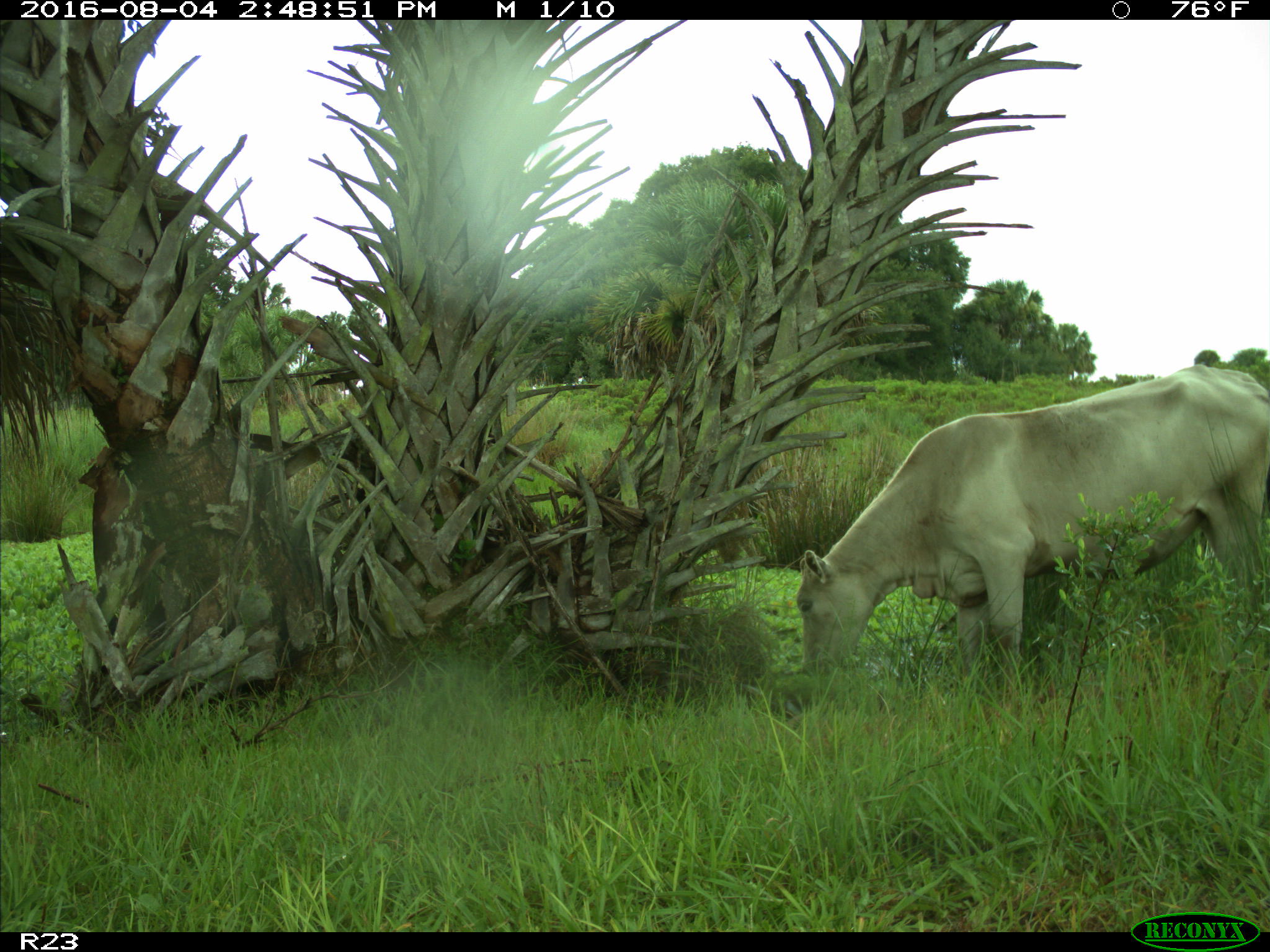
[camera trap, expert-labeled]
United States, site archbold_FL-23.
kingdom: Animalia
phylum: Chordata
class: Mammalia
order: Artiodactyla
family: Bovidae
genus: Bos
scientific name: Bos taurus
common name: domestic cow